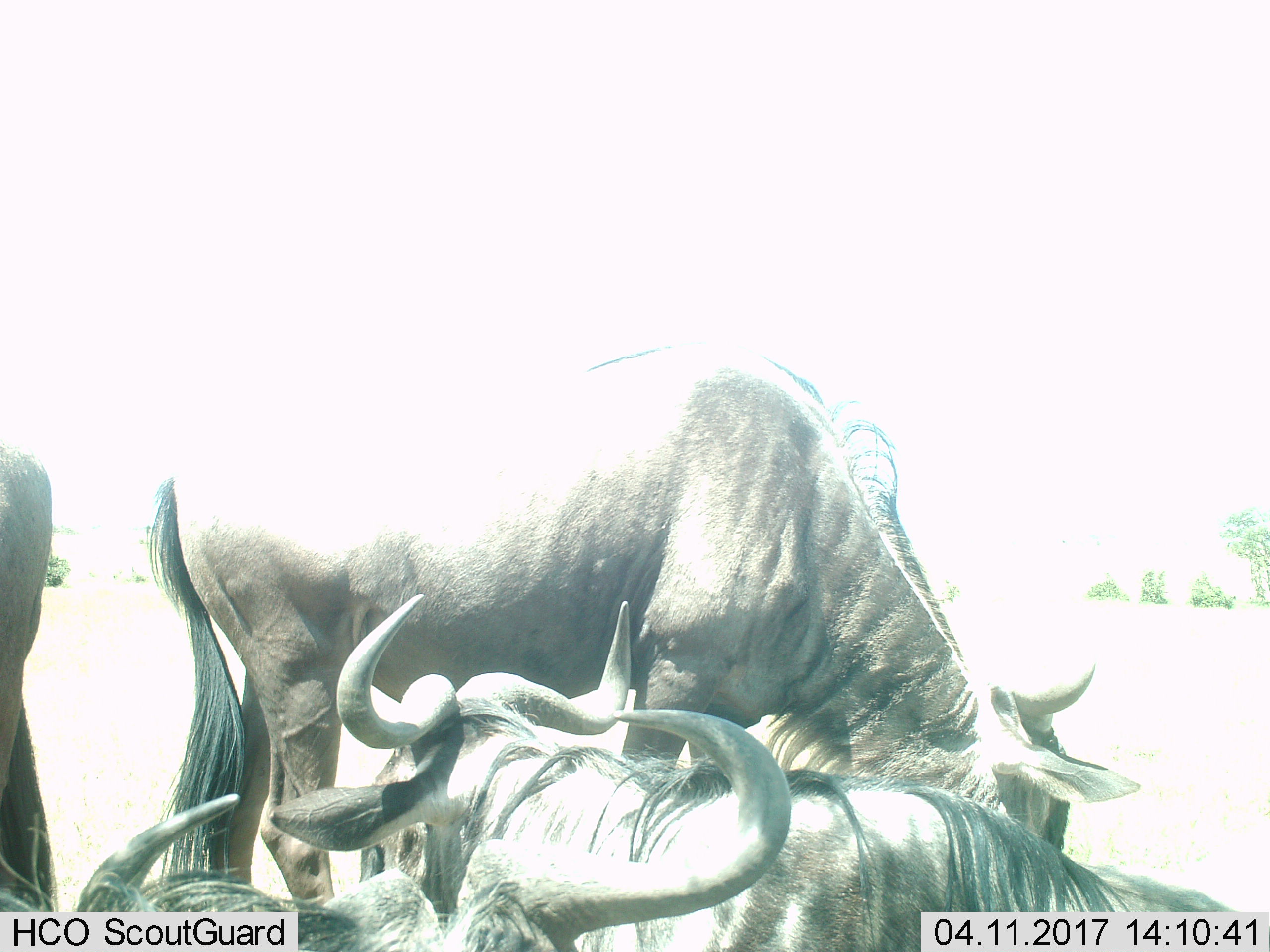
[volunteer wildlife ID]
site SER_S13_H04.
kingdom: Animalia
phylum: Chordata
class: Mammalia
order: Artiodactyla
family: Bovidae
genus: Connochaetes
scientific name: Connochaetes taurinus taurinus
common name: blue wildebeest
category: wildebeestblue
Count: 4.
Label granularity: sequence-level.